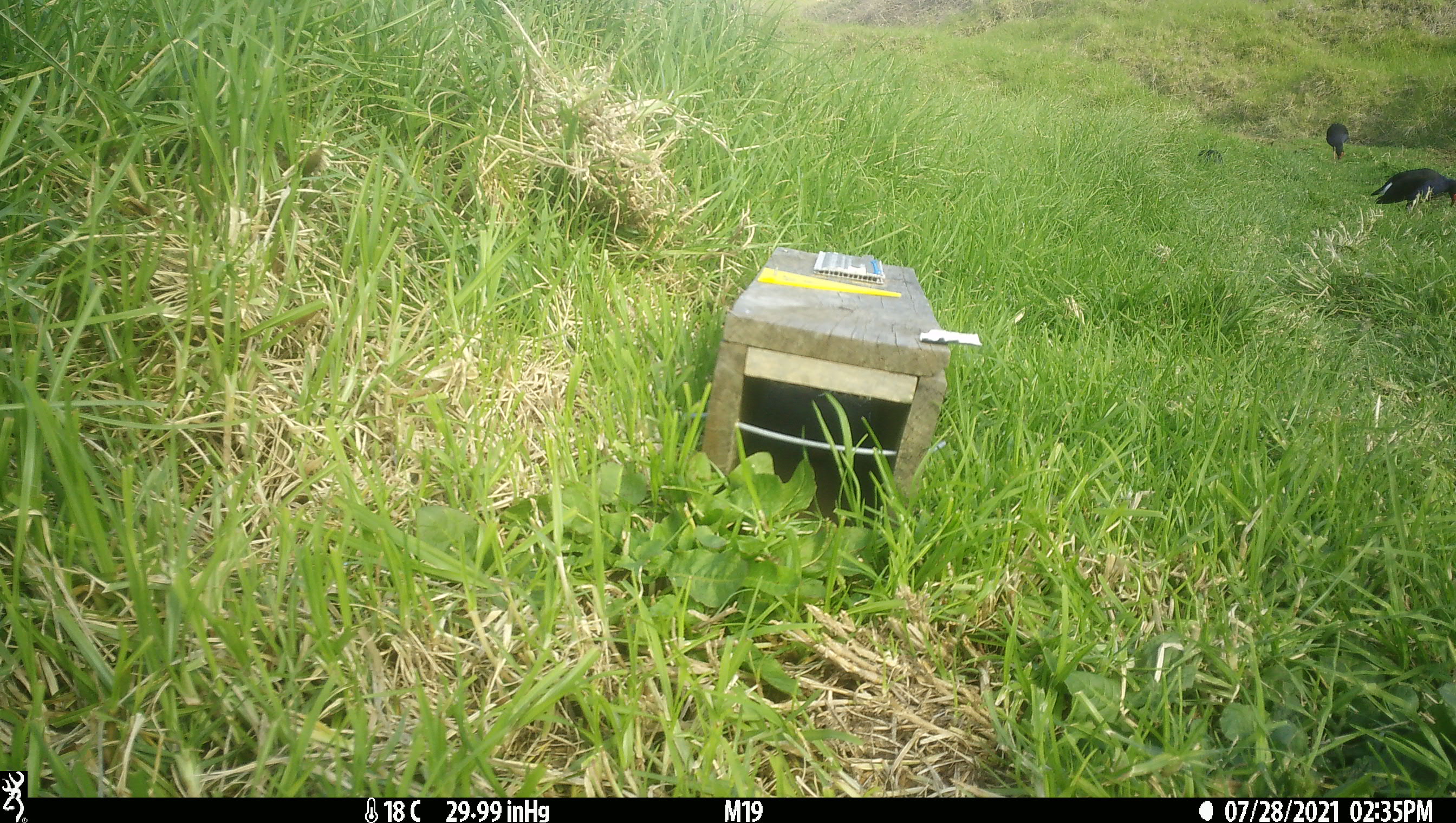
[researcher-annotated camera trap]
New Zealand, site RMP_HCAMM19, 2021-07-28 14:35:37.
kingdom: Animalia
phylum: Chordata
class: Aves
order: Gruiformes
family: Rallidae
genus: Porphyrio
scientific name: Porphyrio melanotus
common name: australasian swamphen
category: pukeko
Pukeko (australasian swamphen) (Porphyrio melanotus).